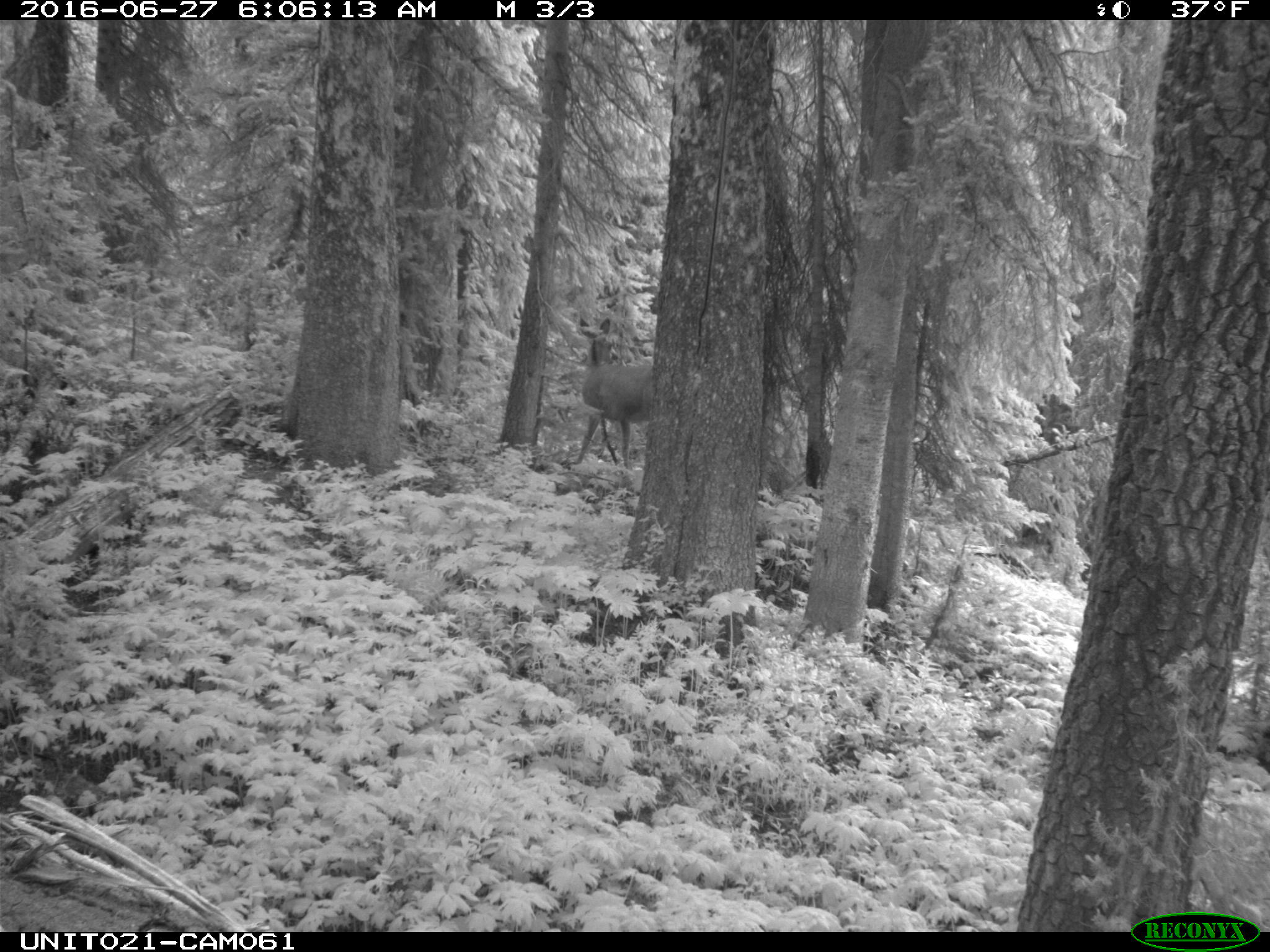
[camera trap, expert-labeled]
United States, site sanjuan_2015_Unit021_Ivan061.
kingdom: Animalia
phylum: Chordata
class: Mammalia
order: Artiodactyla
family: Cervidae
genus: Odocoileus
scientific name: Odocoileus hemionus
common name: mule deer